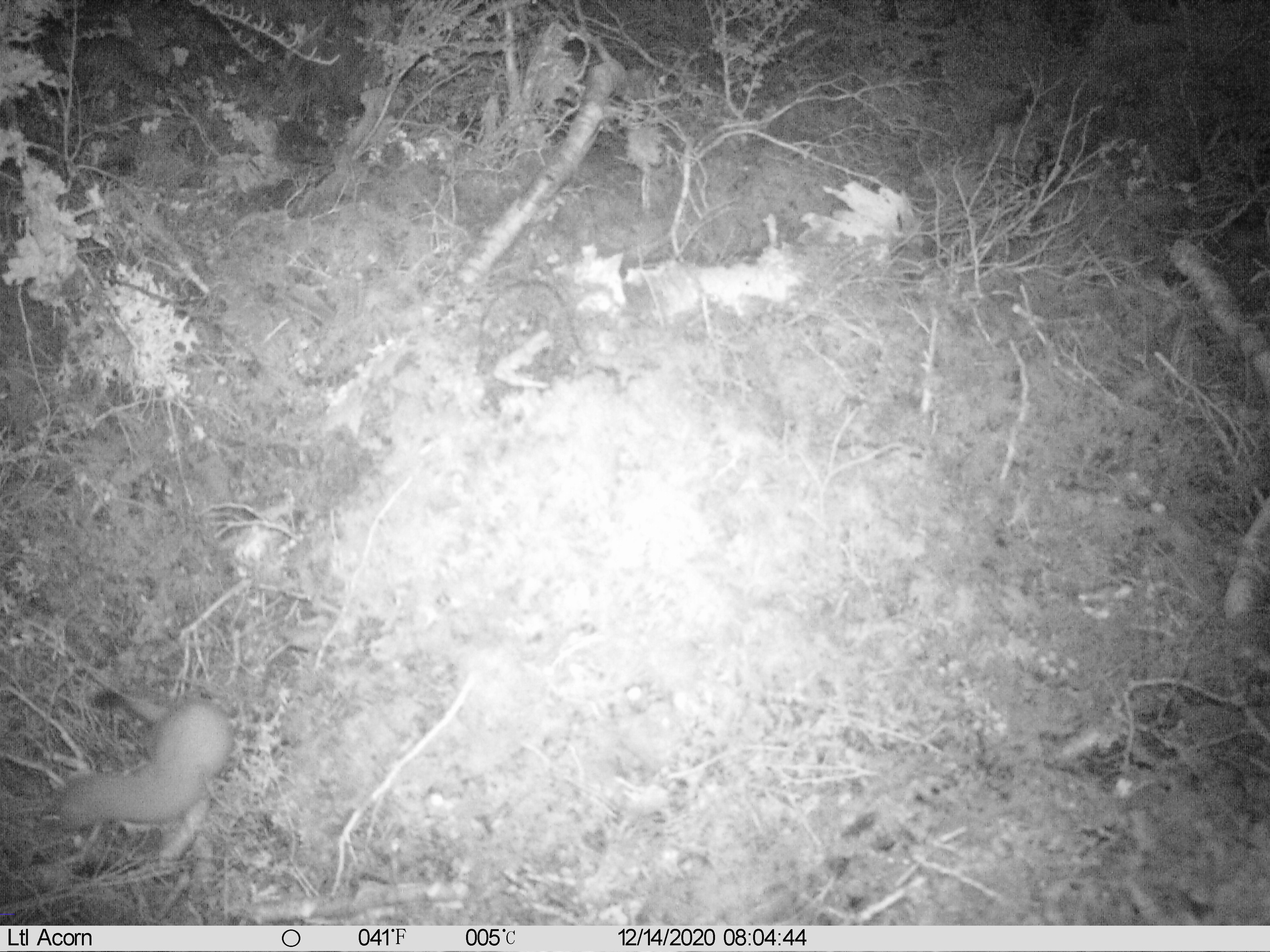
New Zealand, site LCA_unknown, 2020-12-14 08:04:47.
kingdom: Animalia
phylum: Chordata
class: Mammalia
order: Carnivora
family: Mustelidae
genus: Mustela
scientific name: Mustela erminea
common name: stoat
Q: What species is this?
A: Stoat (Mustela erminea).